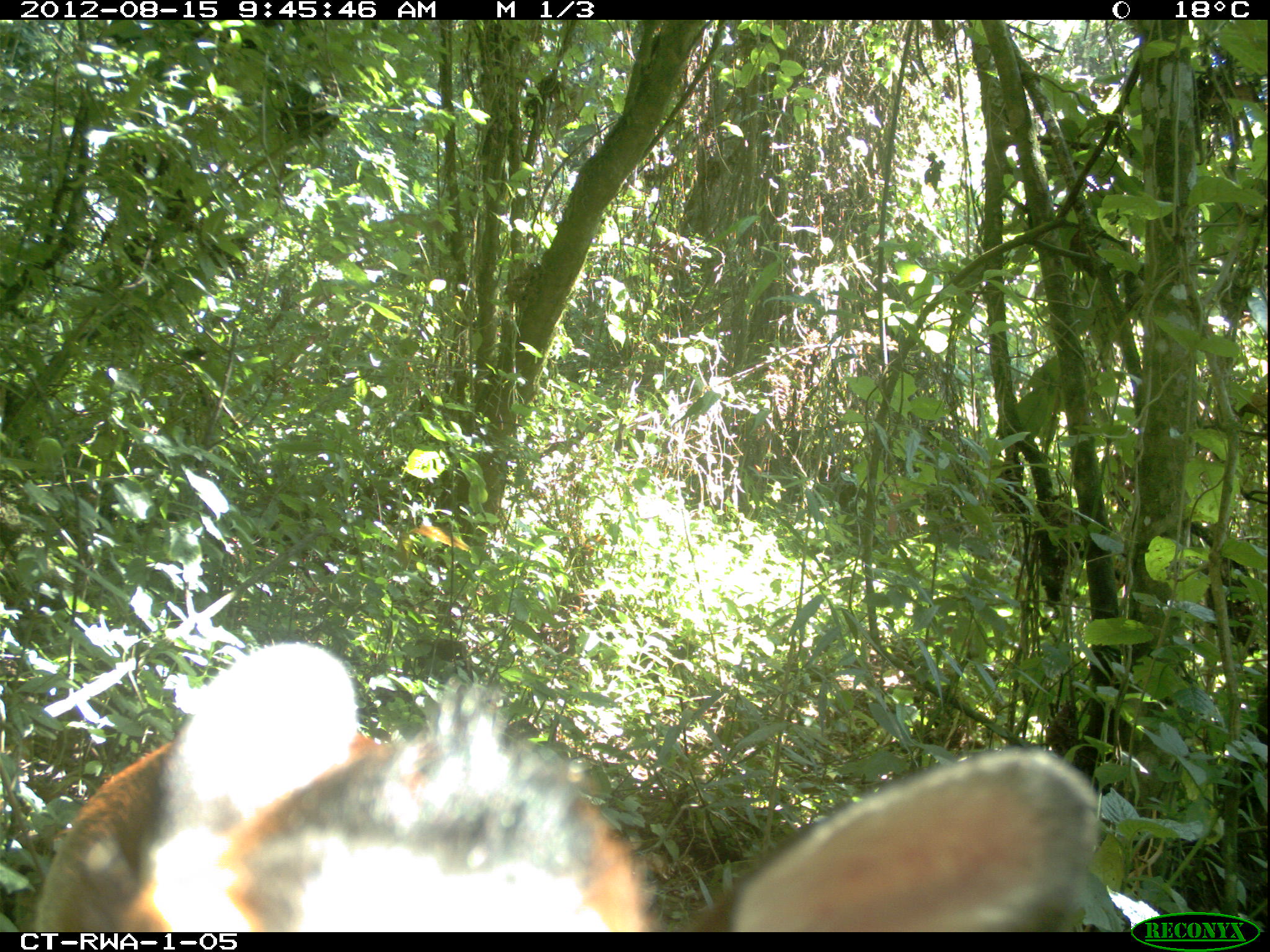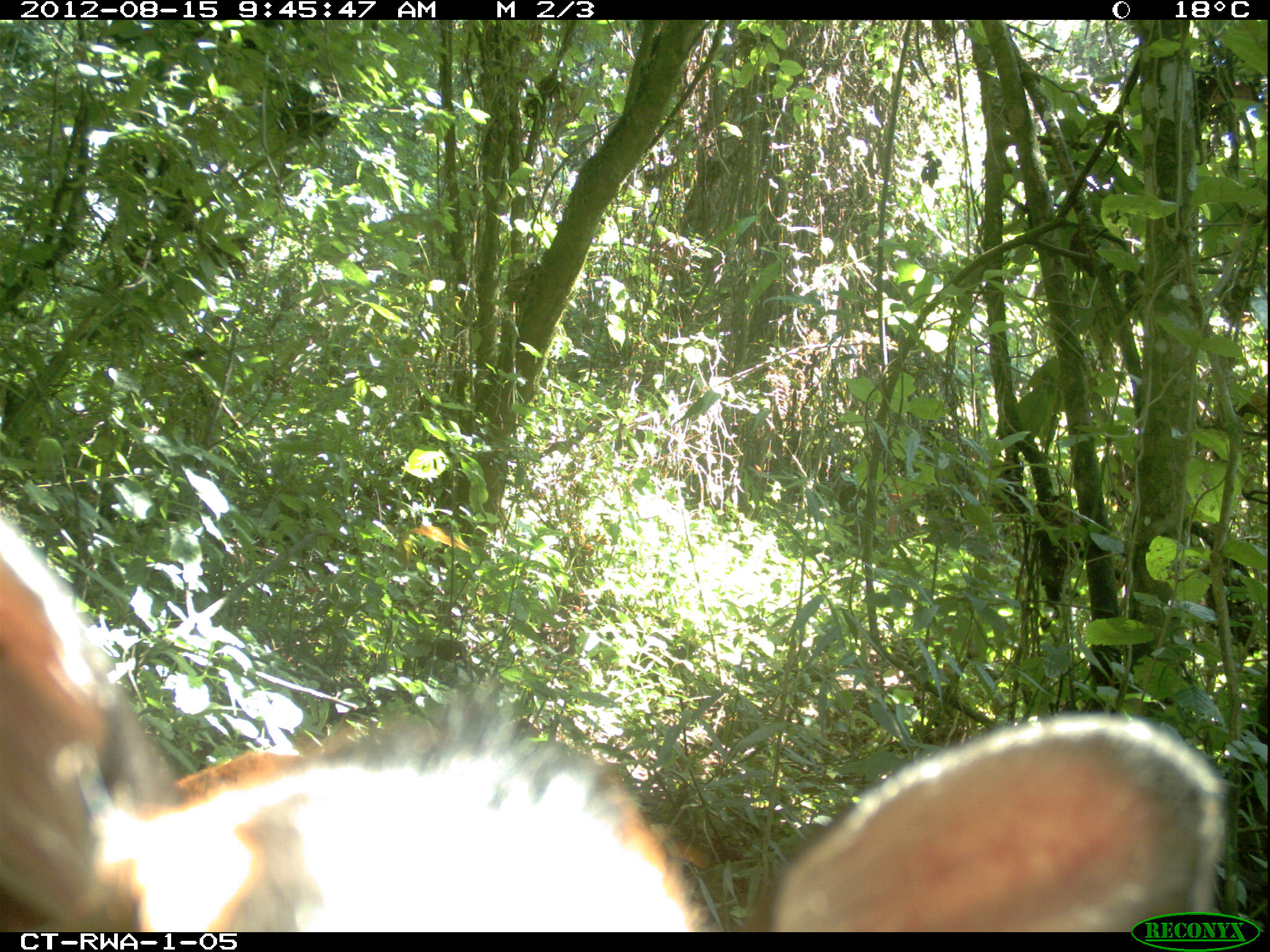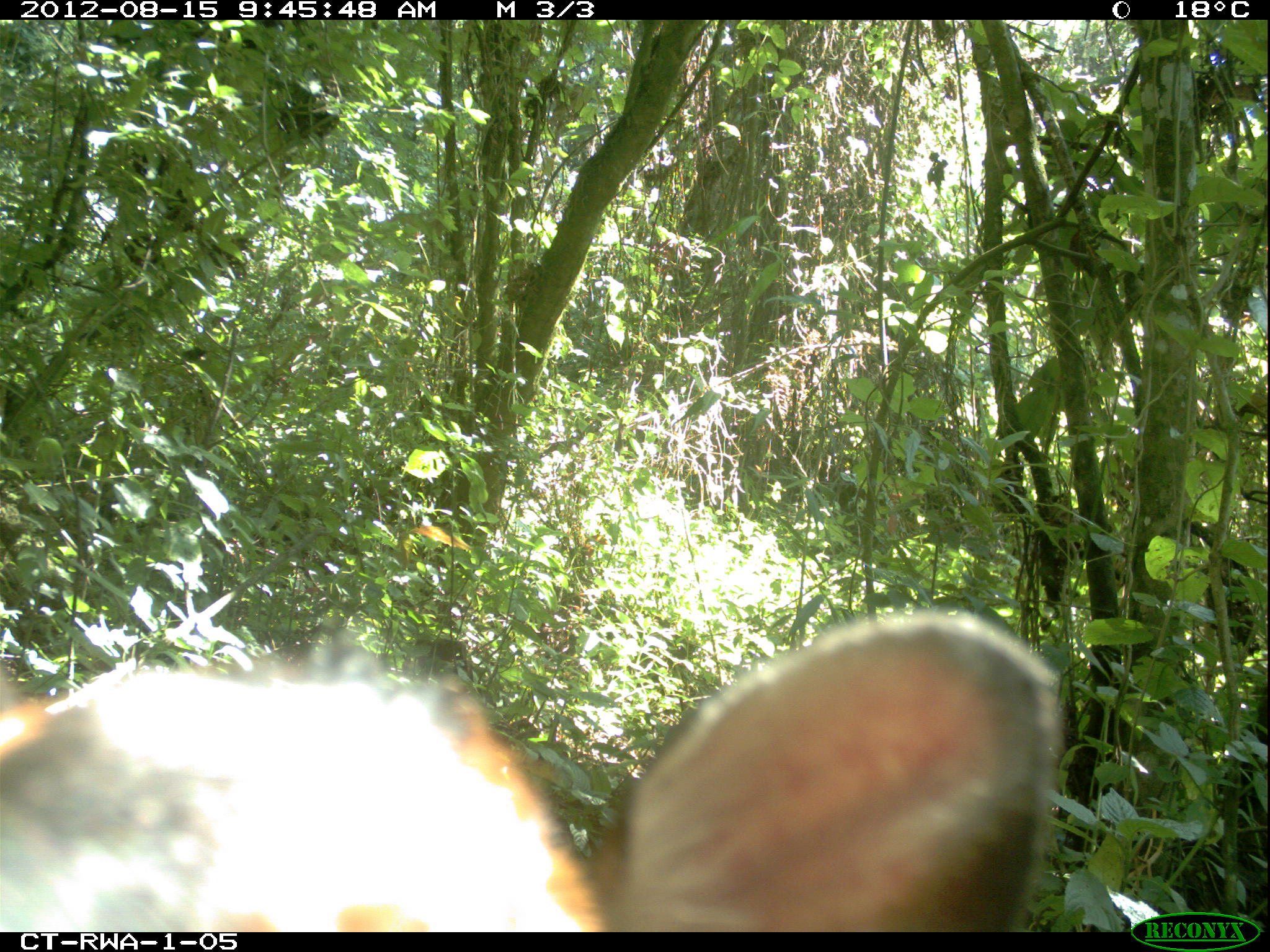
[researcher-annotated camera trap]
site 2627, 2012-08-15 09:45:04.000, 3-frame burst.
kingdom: Animalia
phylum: Chordata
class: Mammalia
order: Artiodactyla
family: Bovidae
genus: Cephalophus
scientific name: Cephalophus nigrifrons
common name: black-fronted duiker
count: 1